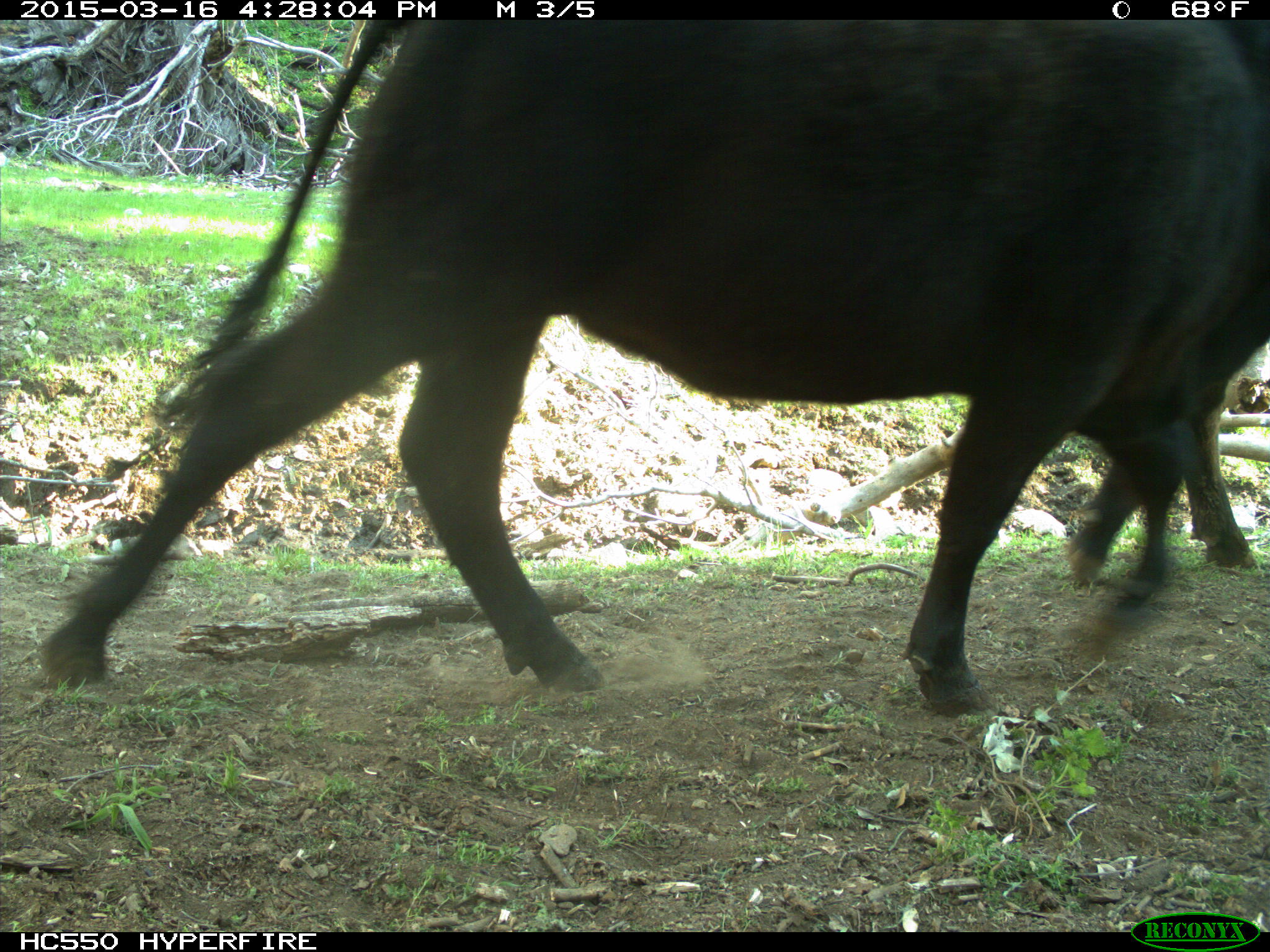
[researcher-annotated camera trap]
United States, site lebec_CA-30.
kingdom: Animalia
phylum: Chordata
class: Mammalia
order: Artiodactyla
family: Bovidae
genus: Bos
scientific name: Bos taurus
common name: domestic cow